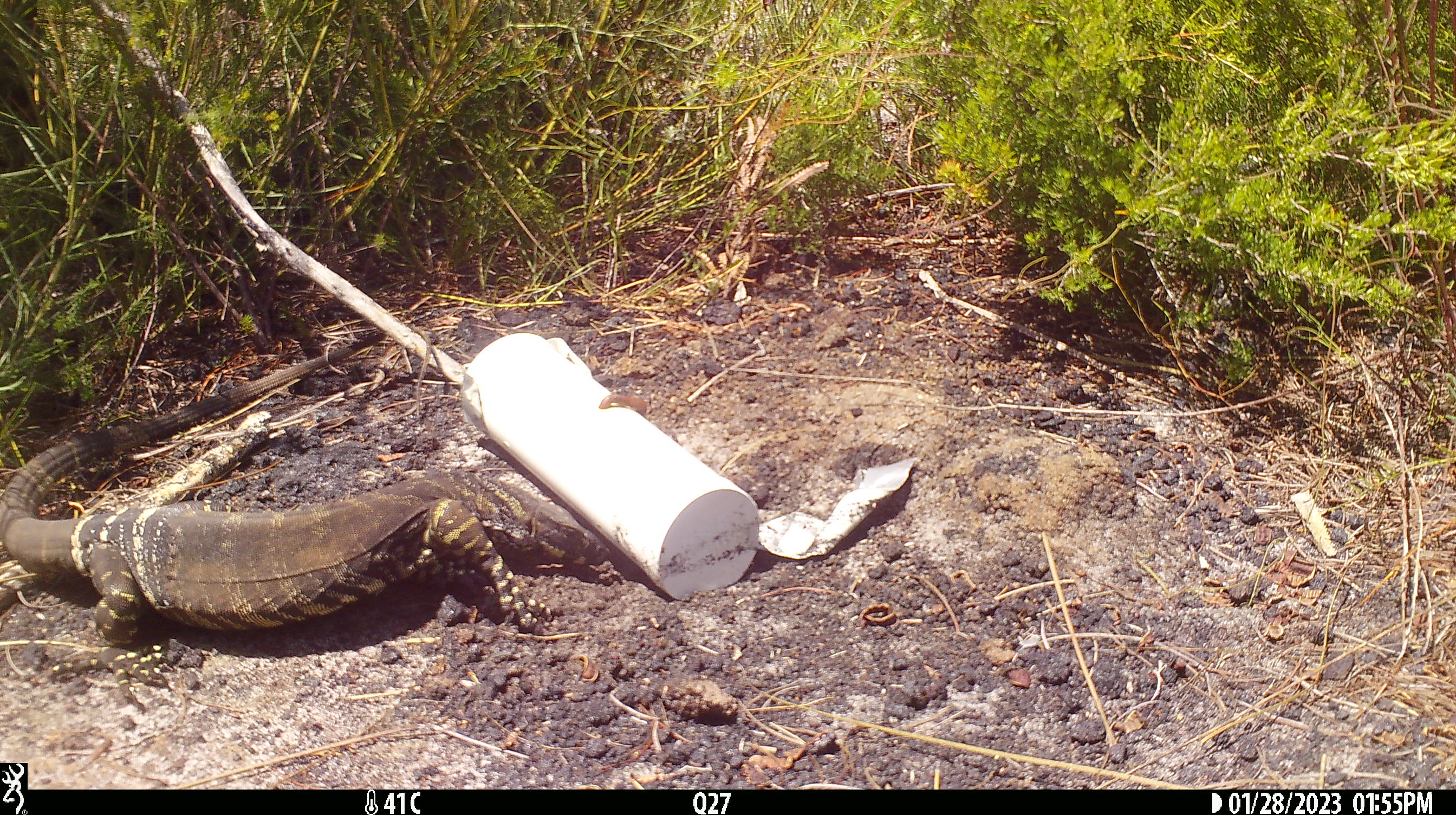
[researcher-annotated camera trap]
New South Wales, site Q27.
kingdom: Animalia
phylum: Chordata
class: Reptilia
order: Squamata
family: Varanidae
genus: Varanus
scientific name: Varanus varius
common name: lace monitor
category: goanna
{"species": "goanna (lace monitor) (Varanus varius)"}